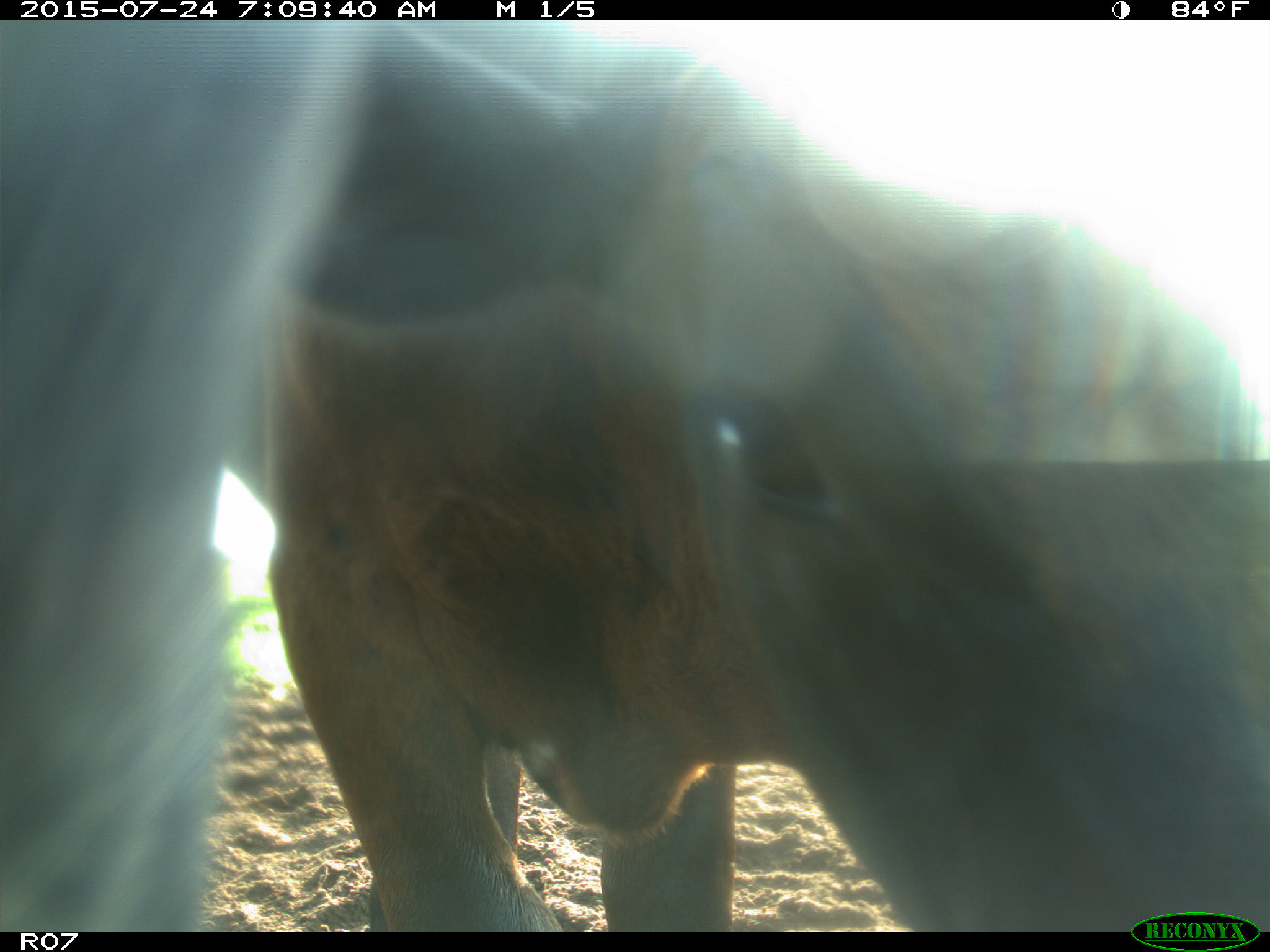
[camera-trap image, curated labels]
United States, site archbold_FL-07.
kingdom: Animalia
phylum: Chordata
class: Mammalia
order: Artiodactyla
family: Bovidae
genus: Bos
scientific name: Bos taurus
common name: domestic cow